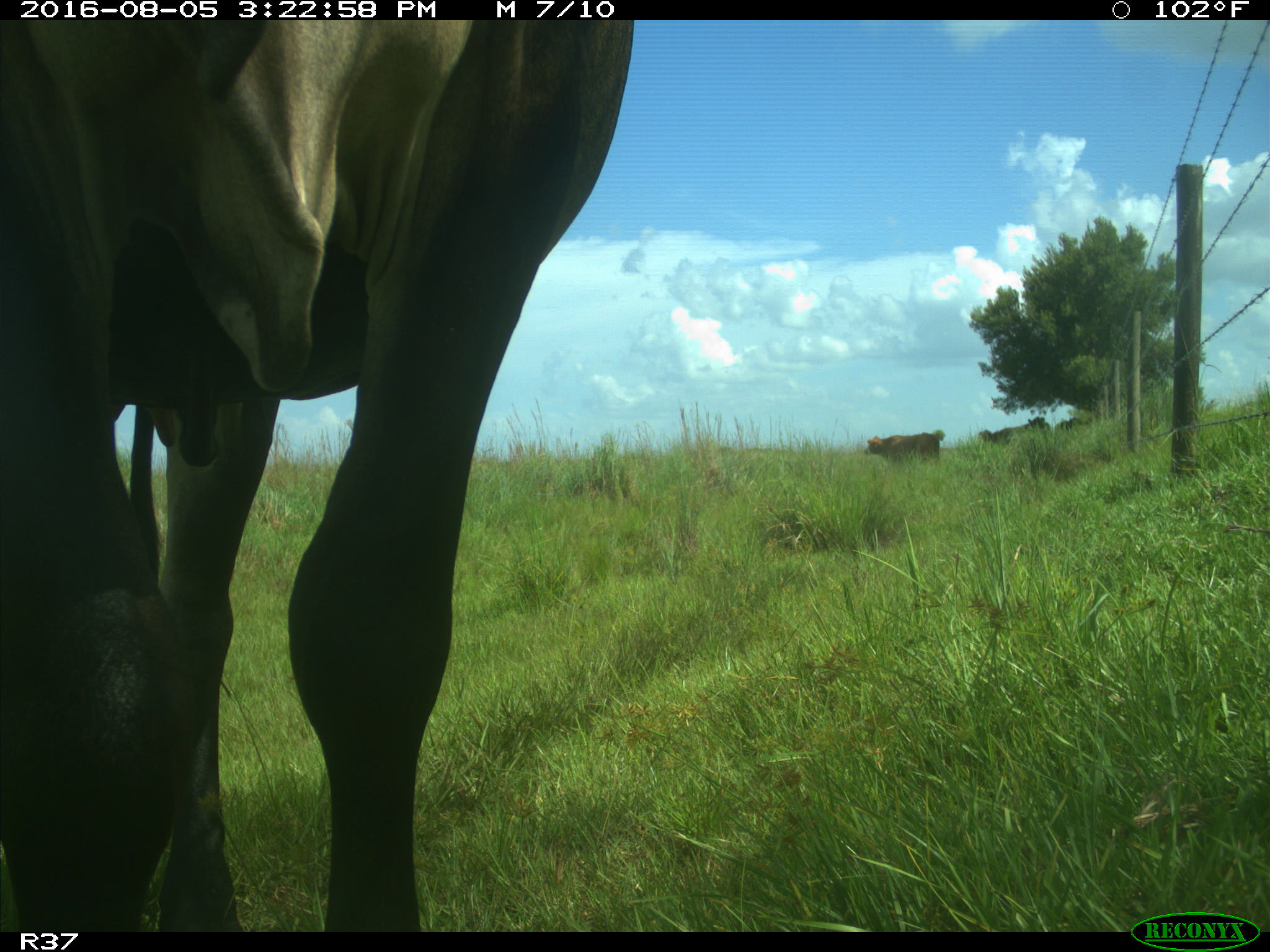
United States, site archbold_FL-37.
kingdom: Animalia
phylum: Chordata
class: Mammalia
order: Artiodactyla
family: Bovidae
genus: Bos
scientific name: Bos taurus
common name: domestic cow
Bos taurus (domestic cow).